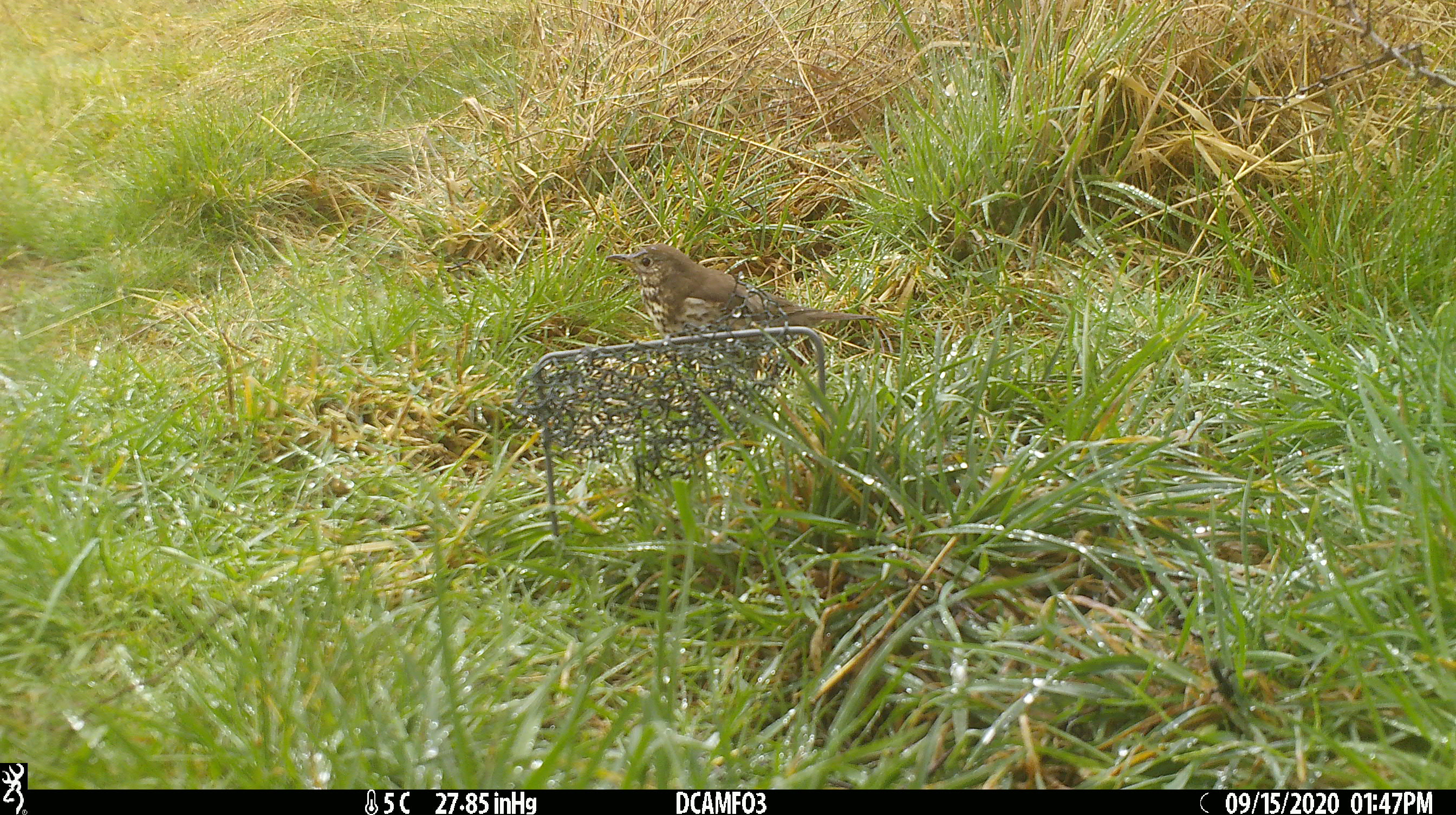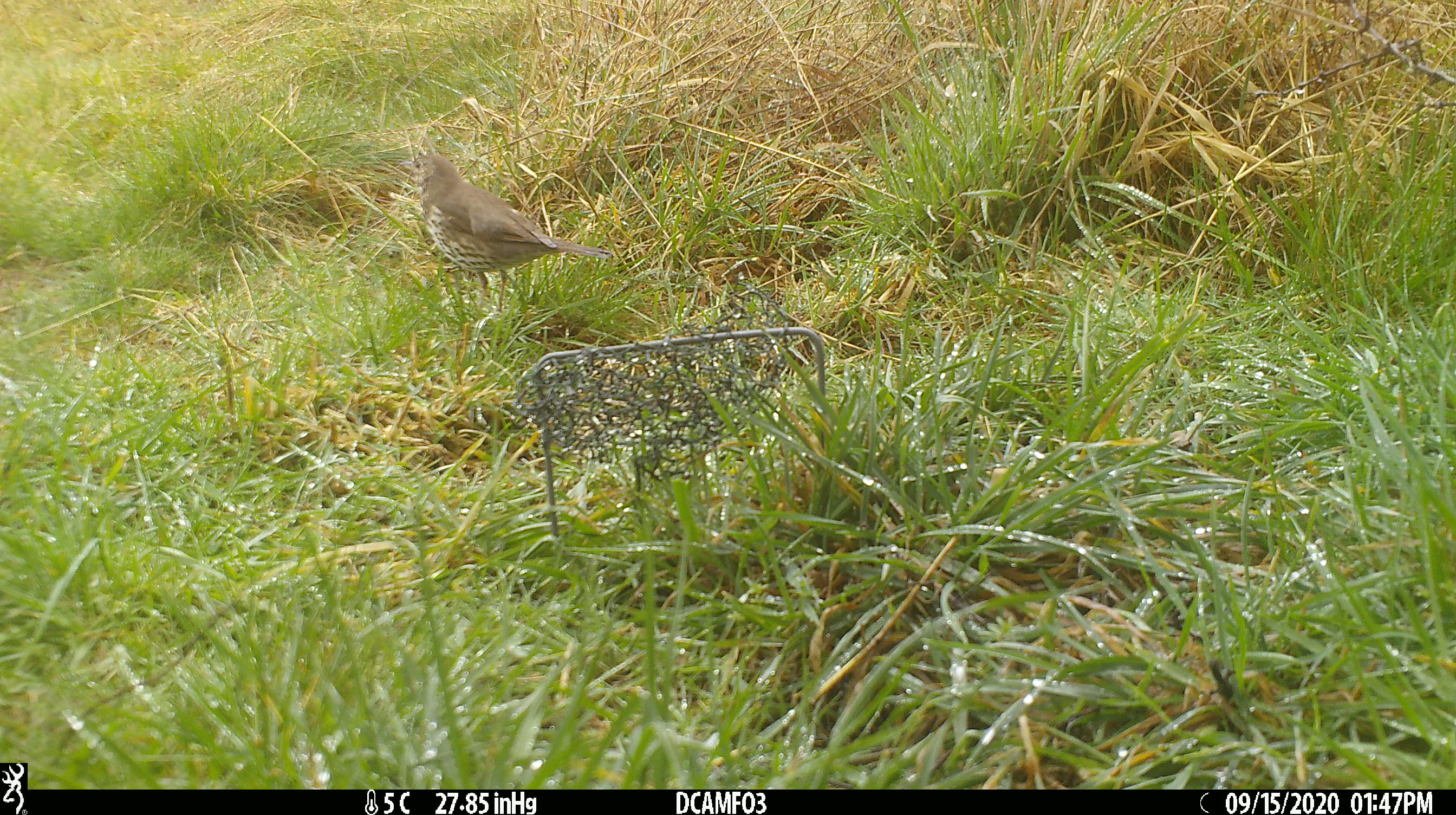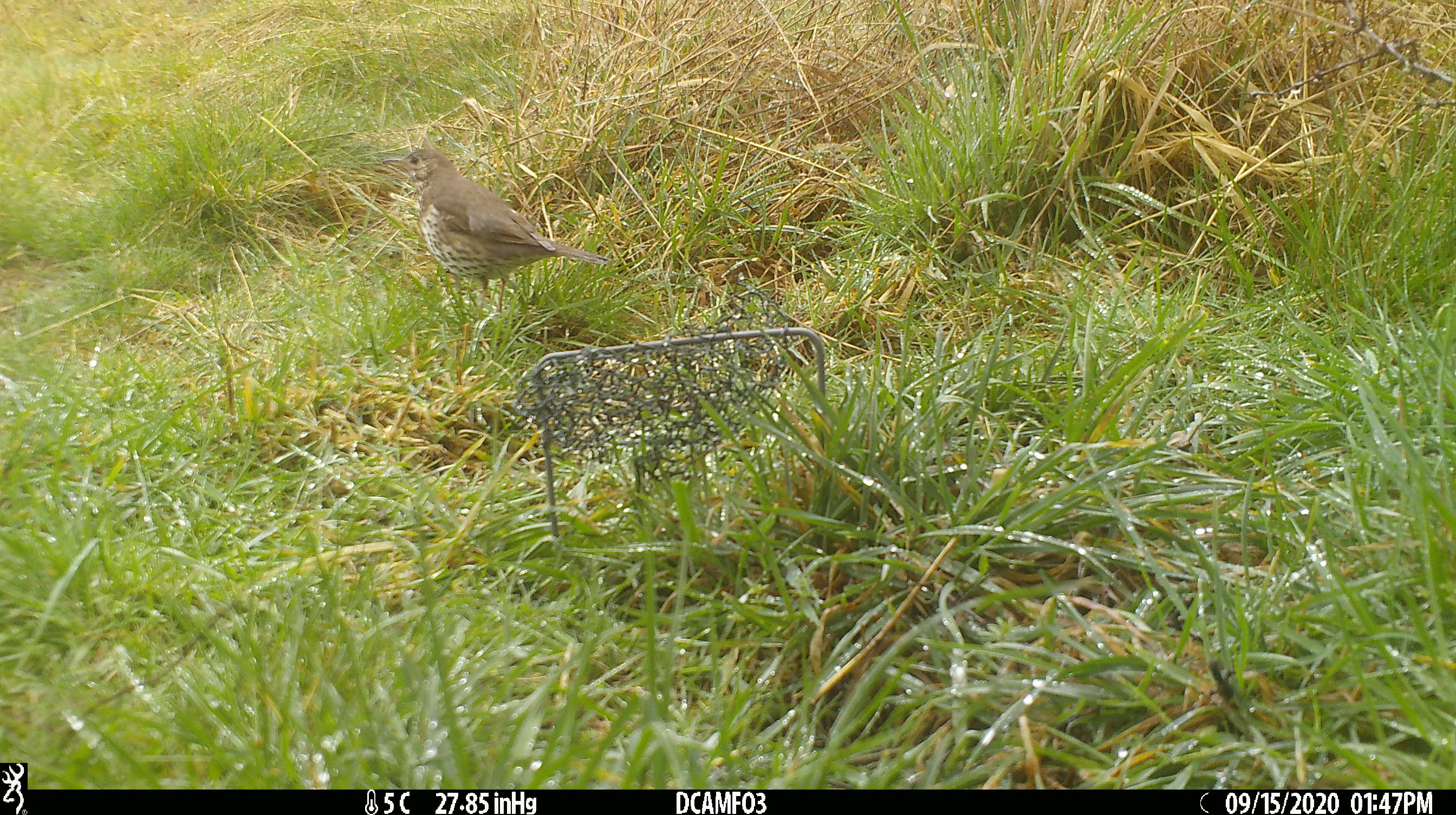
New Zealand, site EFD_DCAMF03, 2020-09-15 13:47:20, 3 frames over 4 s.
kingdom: Animalia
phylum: Chordata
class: Aves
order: Passeriformes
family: Turdidae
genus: Turdus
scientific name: Turdus philomelos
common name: song thrush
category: thrush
Thrush (song thrush) (Turdus philomelos).